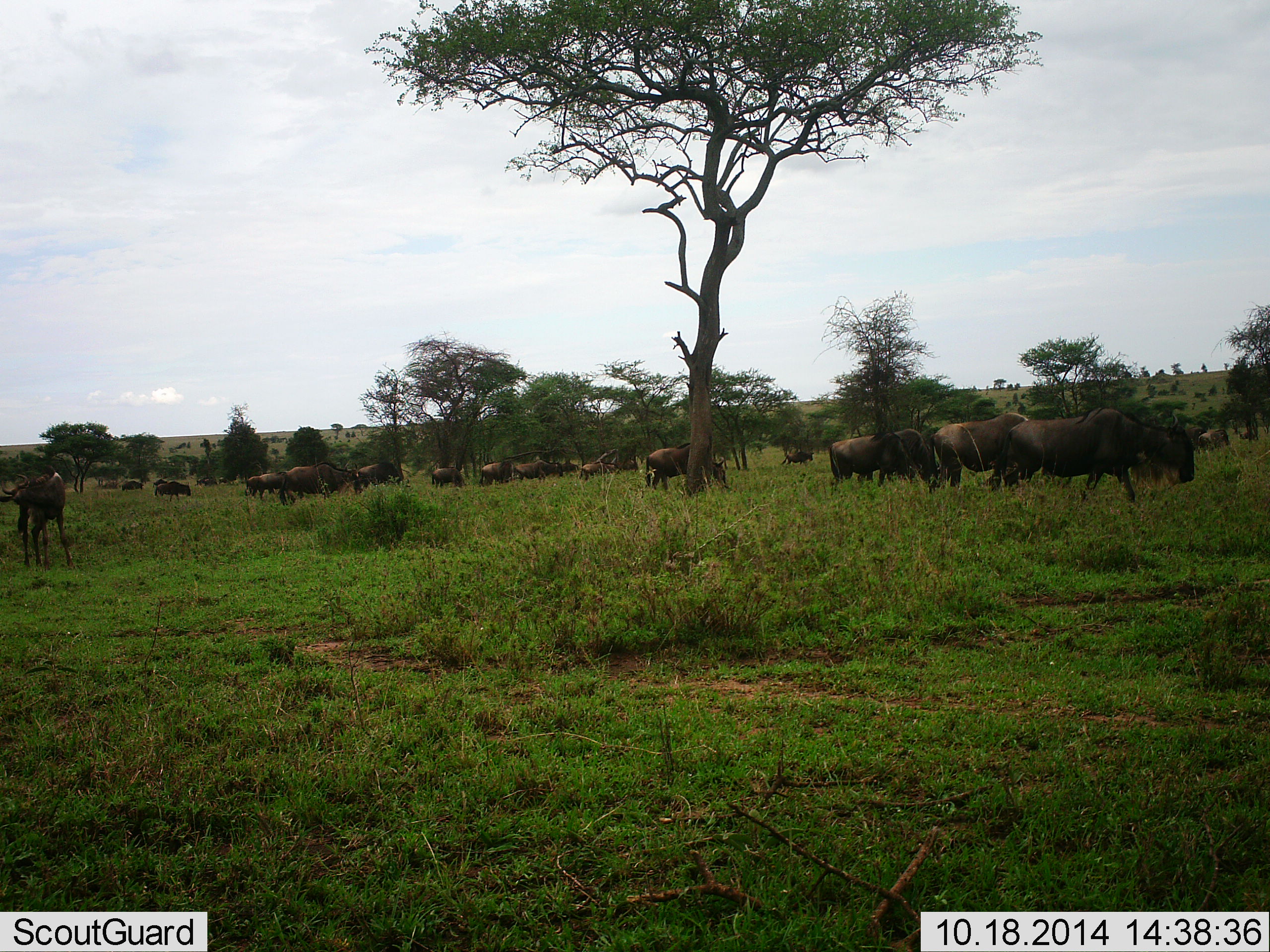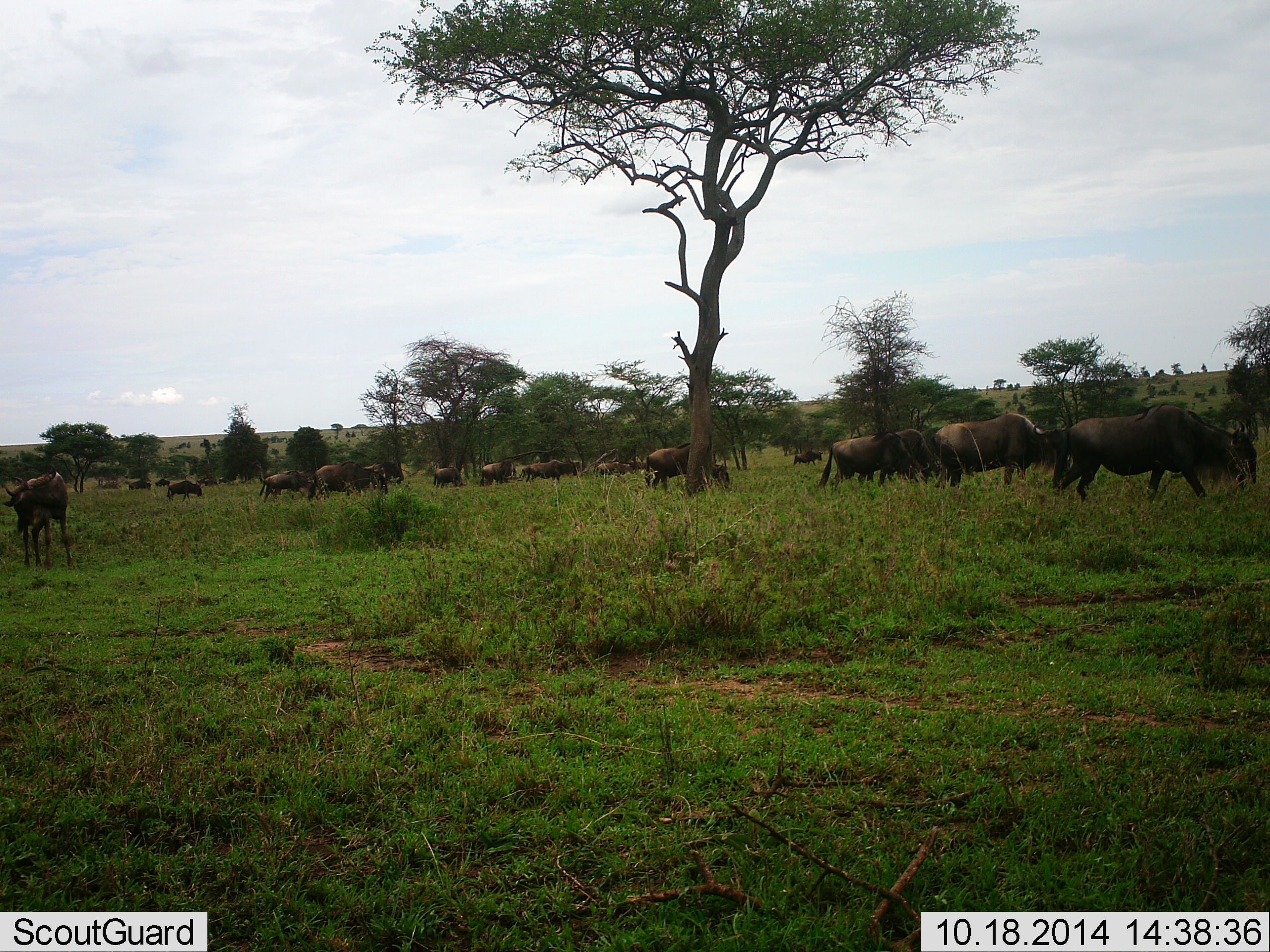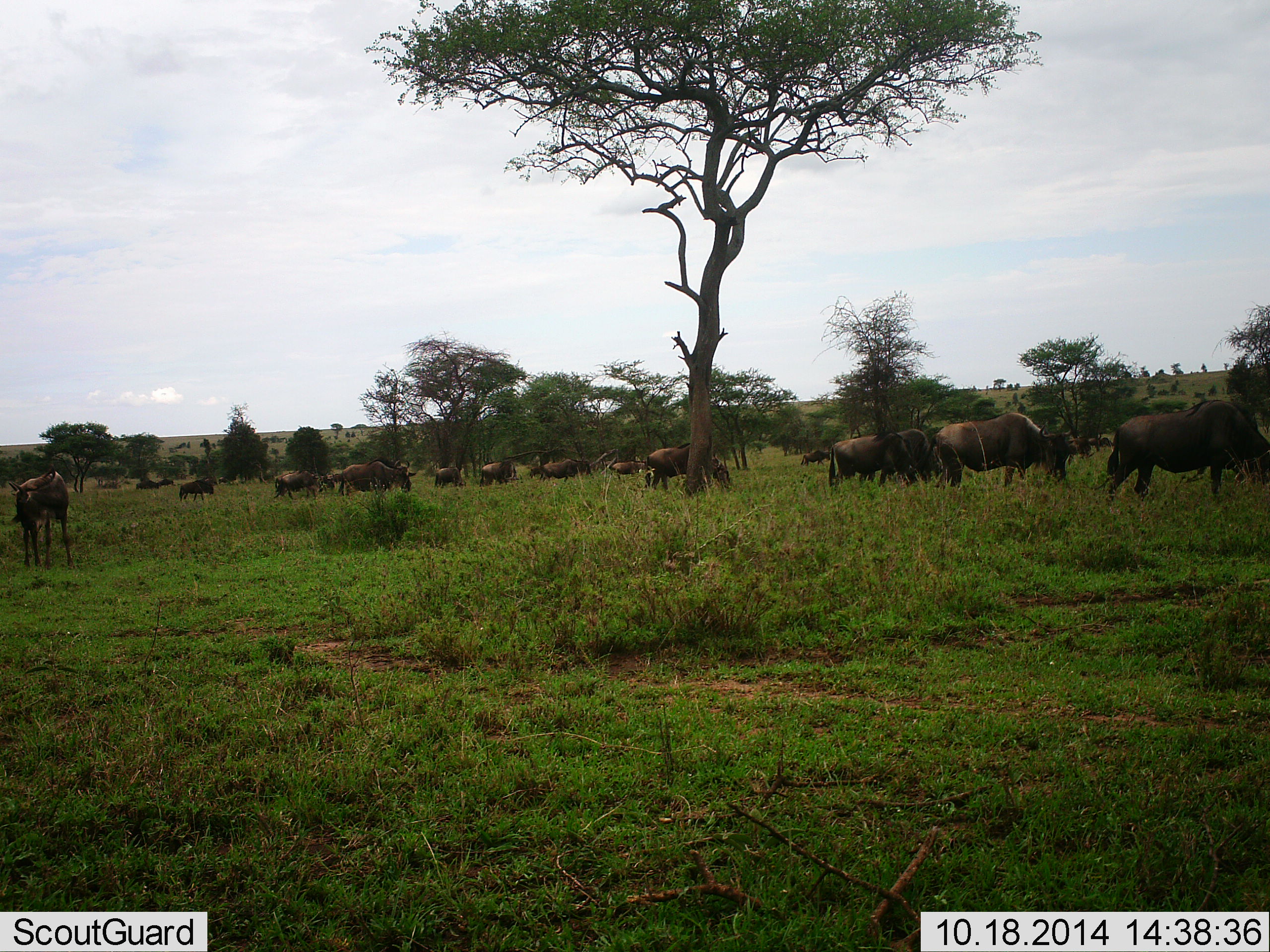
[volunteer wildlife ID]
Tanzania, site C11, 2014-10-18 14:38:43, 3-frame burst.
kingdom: Animalia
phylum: Chordata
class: Mammalia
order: Artiodactyla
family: Bovidae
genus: Connochaetes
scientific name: Connochaetes taurinus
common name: blue wildebeest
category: wildebeest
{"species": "wildebeest (blue wildebeest) (Connochaetes taurinus)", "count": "11-50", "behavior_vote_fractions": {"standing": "20%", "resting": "0%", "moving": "50%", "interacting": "0%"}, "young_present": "0%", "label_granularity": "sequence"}